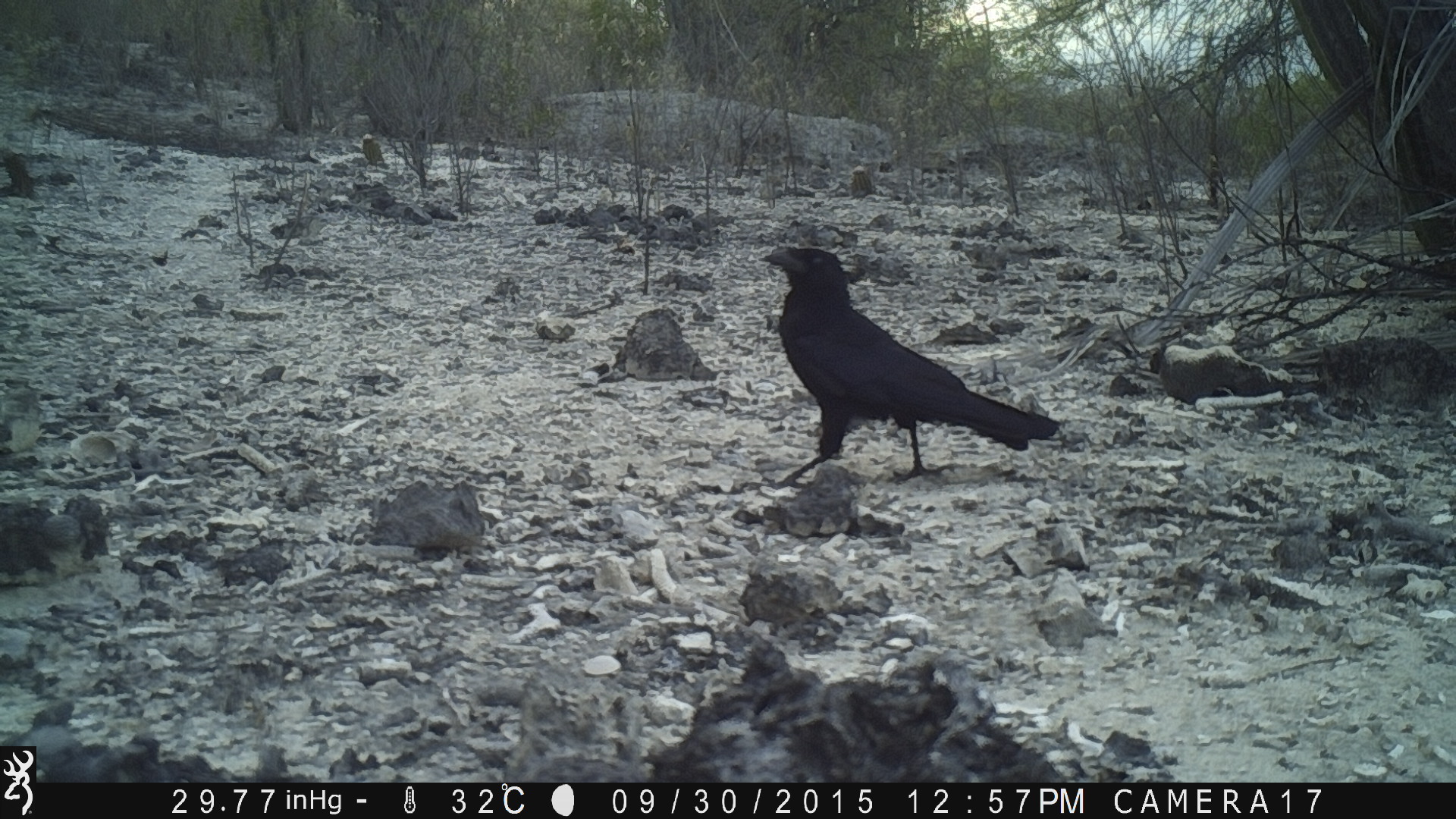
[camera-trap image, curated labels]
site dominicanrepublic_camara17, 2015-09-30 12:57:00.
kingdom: Animalia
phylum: Chordata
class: Aves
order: Passeriformes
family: Corvidae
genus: Corvus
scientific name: Corvus corax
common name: raven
Raven (Corvus corax).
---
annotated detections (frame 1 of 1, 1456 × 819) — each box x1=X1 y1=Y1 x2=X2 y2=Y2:
raven: x1=757 y1=246 x2=1054 y2=491